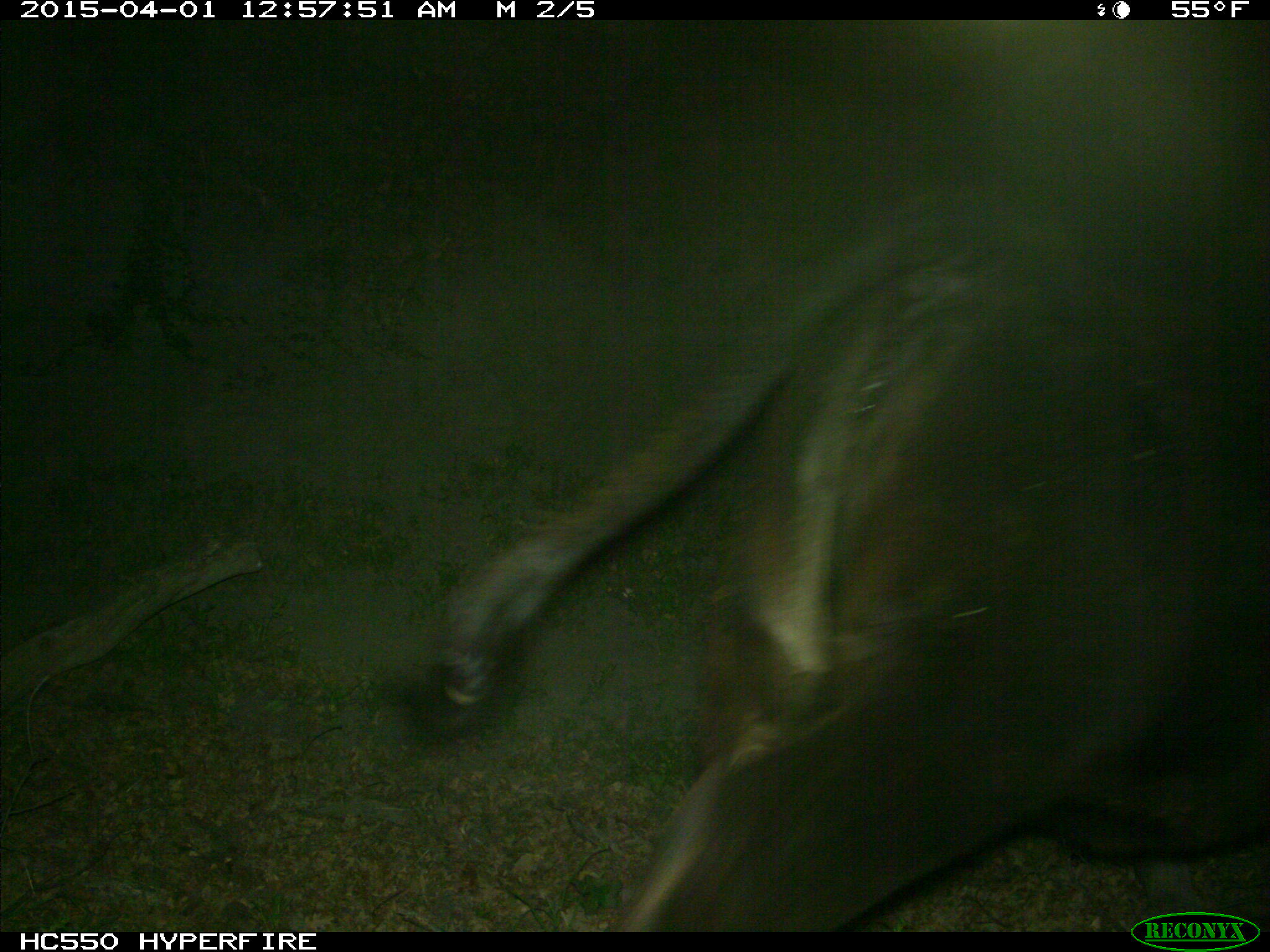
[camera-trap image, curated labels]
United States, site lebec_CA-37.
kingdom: Animalia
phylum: Chordata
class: Mammalia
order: Artiodactyla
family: Bovidae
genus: Bos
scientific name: Bos taurus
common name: domestic cow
Bos taurus (domestic cow).